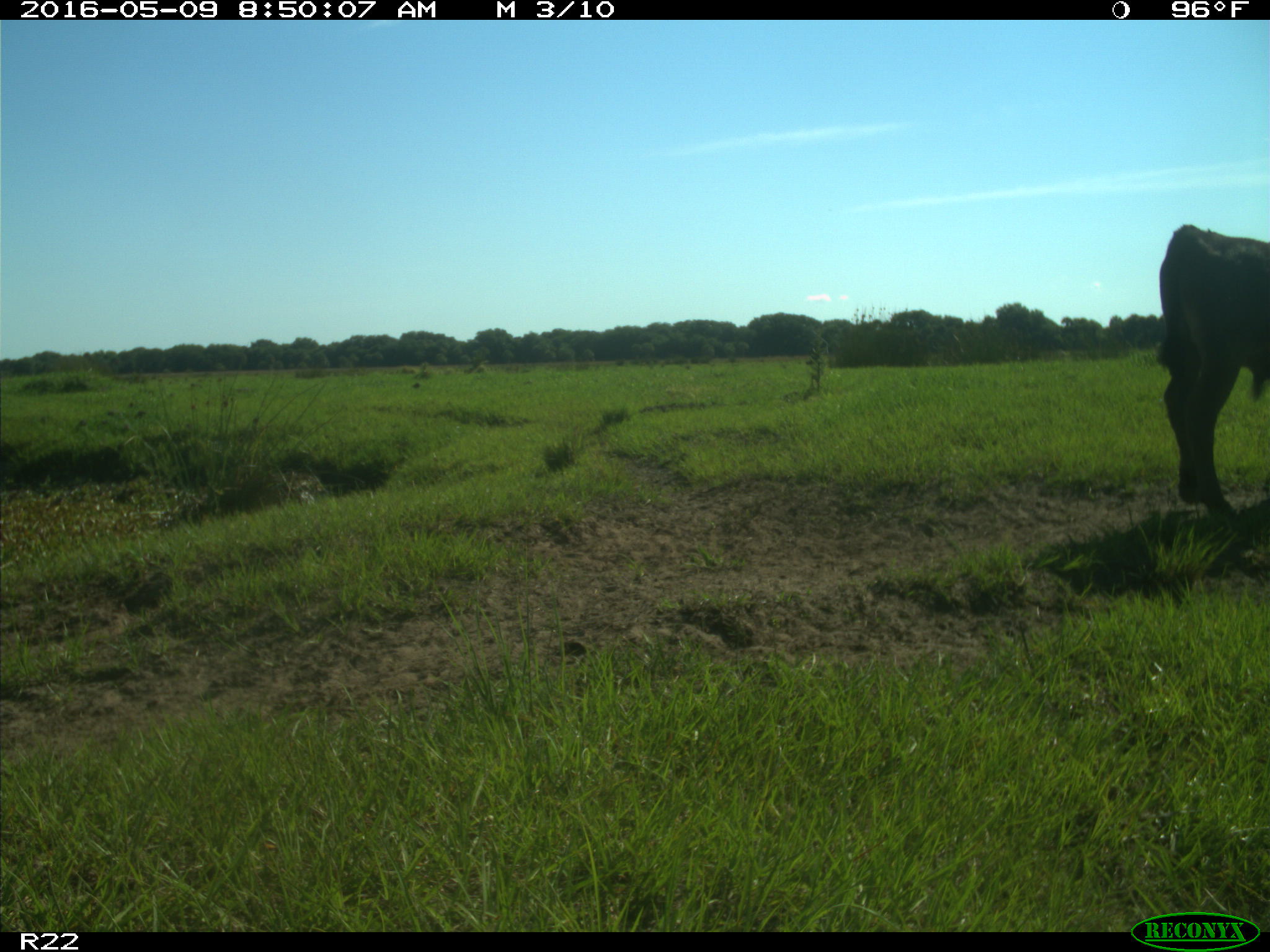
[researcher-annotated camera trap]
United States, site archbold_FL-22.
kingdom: Animalia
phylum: Chordata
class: Mammalia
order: Artiodactyla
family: Bovidae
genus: Bos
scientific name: Bos taurus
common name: domestic cow